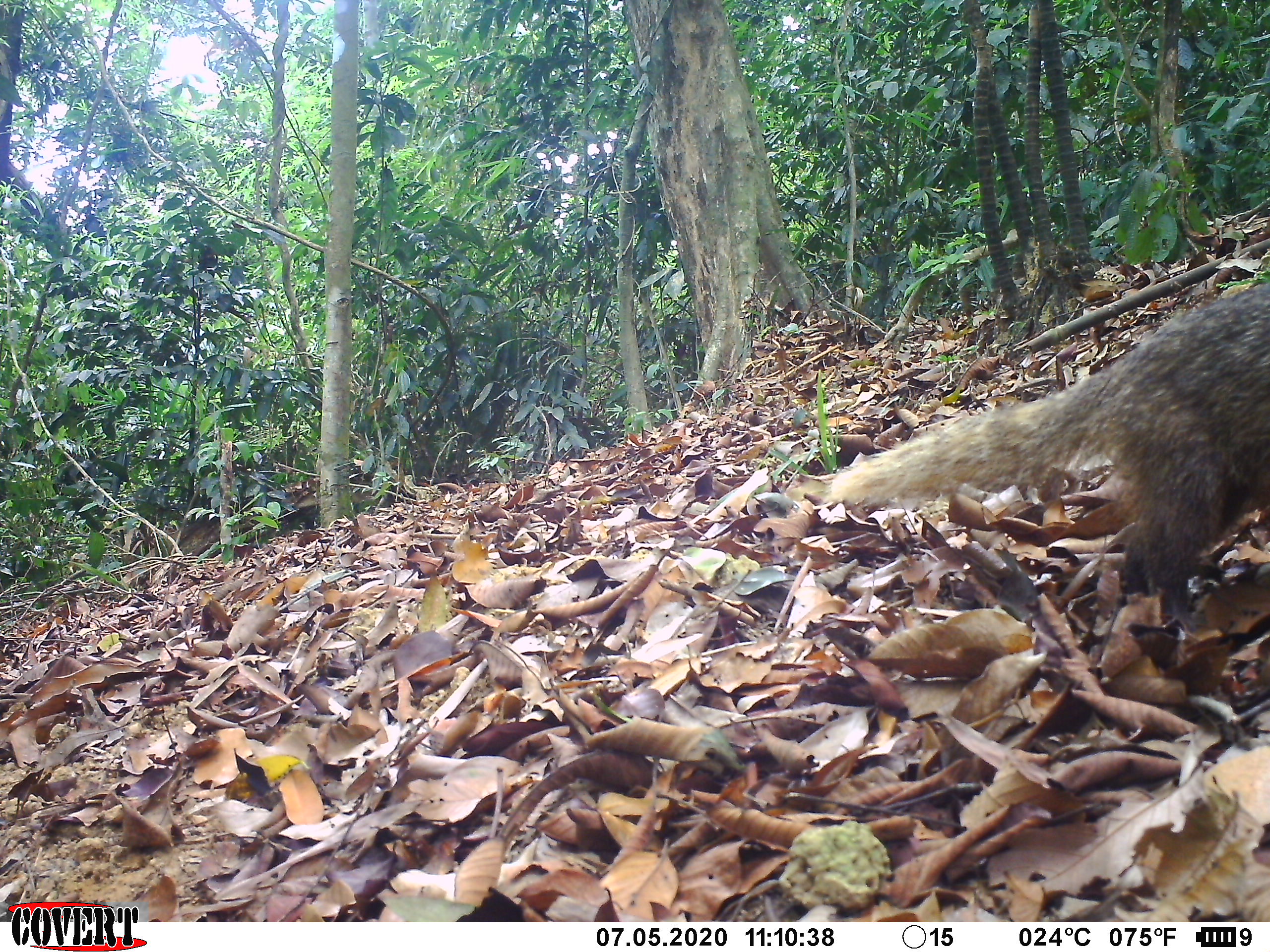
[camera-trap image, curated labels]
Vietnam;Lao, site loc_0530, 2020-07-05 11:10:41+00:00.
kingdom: Animalia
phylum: Chordata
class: Mammalia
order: Carnivora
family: Herpestidae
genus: Urva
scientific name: Urva urva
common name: crab-eating mongoose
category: crab eating mongoose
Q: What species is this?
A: Crab eating mongoose (crab-eating mongoose) (Urva urva).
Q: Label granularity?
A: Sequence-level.